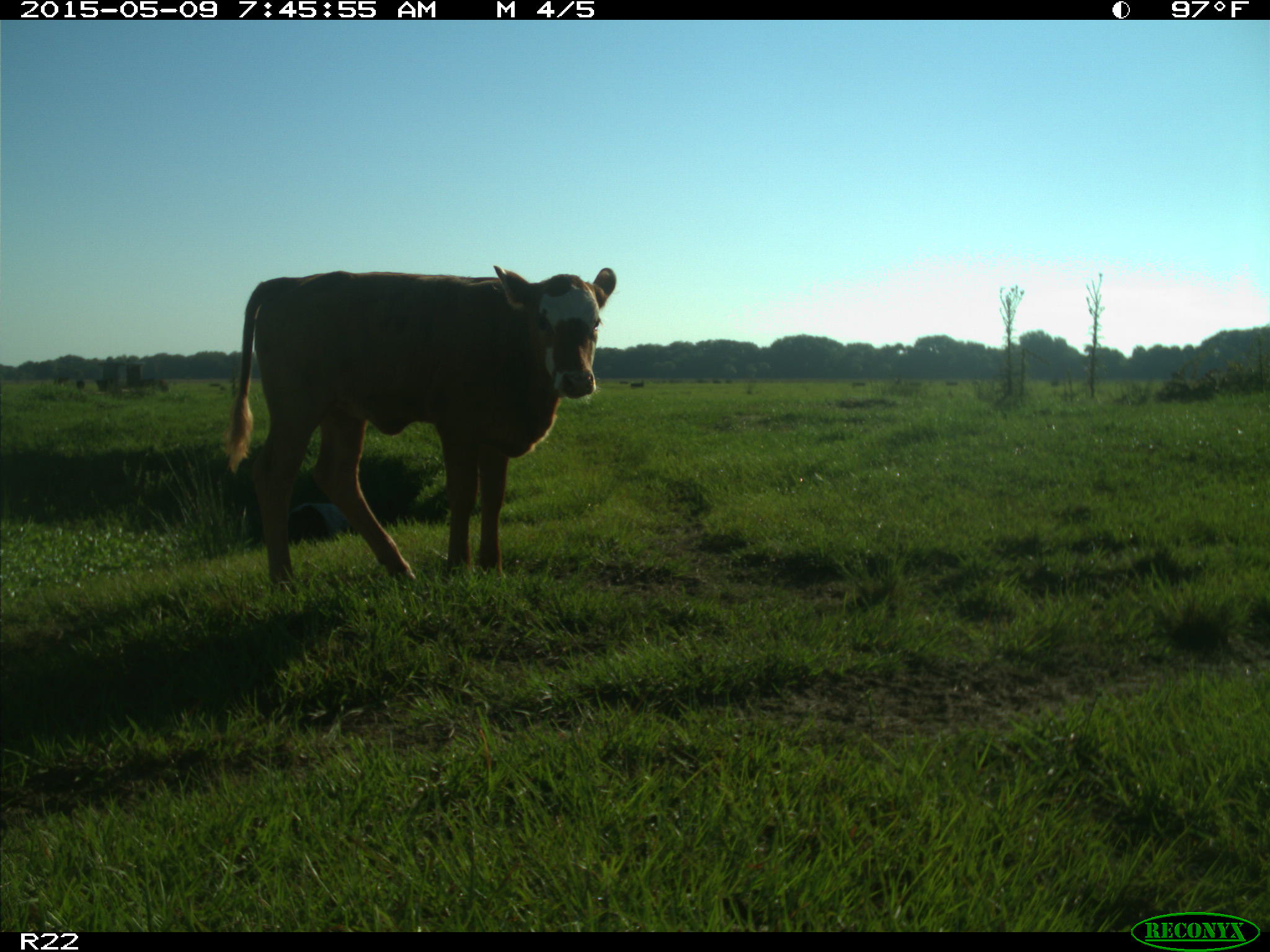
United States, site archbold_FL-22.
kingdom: Animalia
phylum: Chordata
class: Mammalia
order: Artiodactyla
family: Bovidae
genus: Bos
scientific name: Bos taurus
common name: domestic cow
Bos taurus (domestic cow).